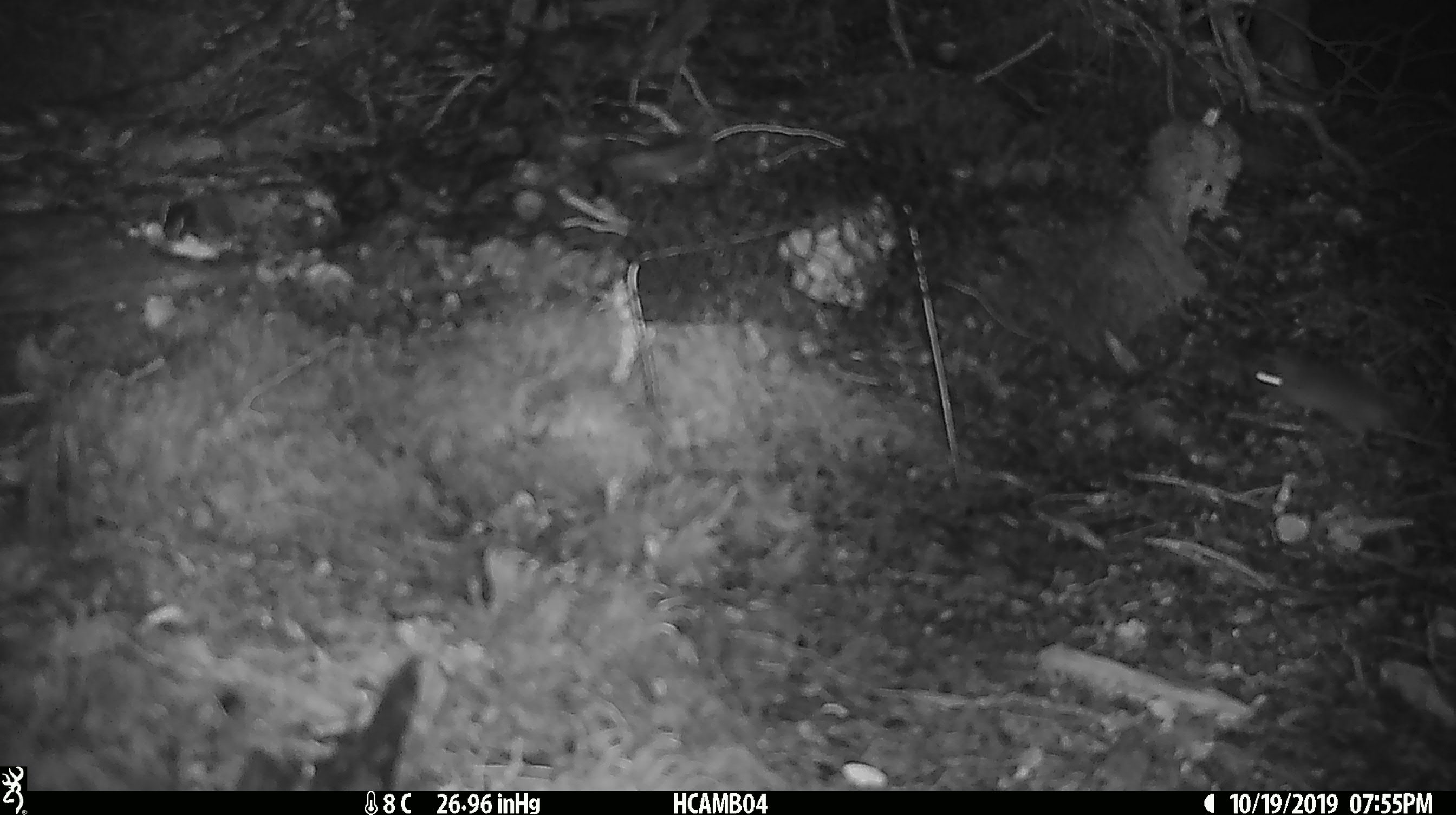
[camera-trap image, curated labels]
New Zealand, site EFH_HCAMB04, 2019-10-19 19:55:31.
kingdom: Animalia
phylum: Chordata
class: Mammalia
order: Rodentia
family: Muridae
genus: Mus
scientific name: Mus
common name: mouse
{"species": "mouse (Mus)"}